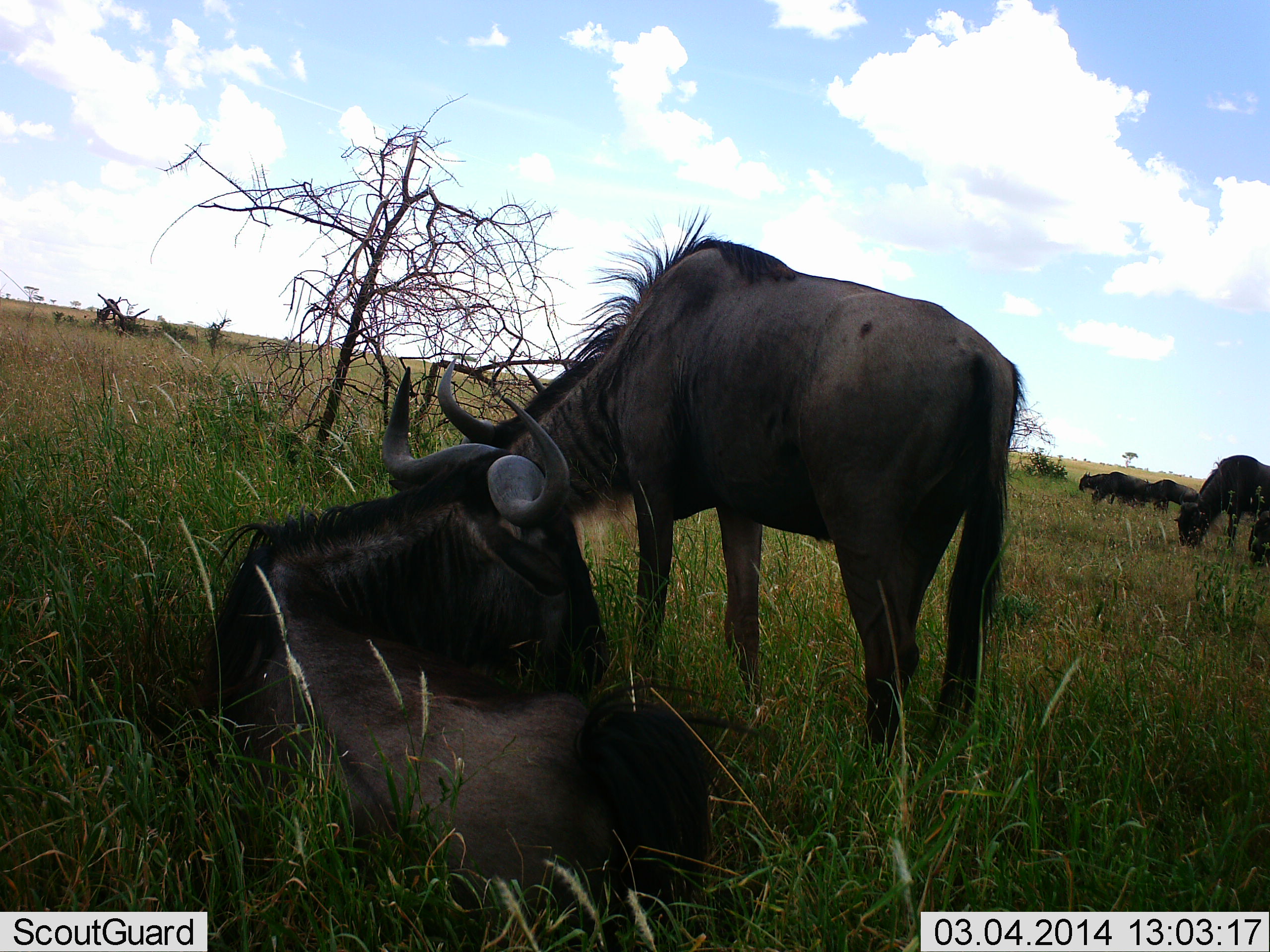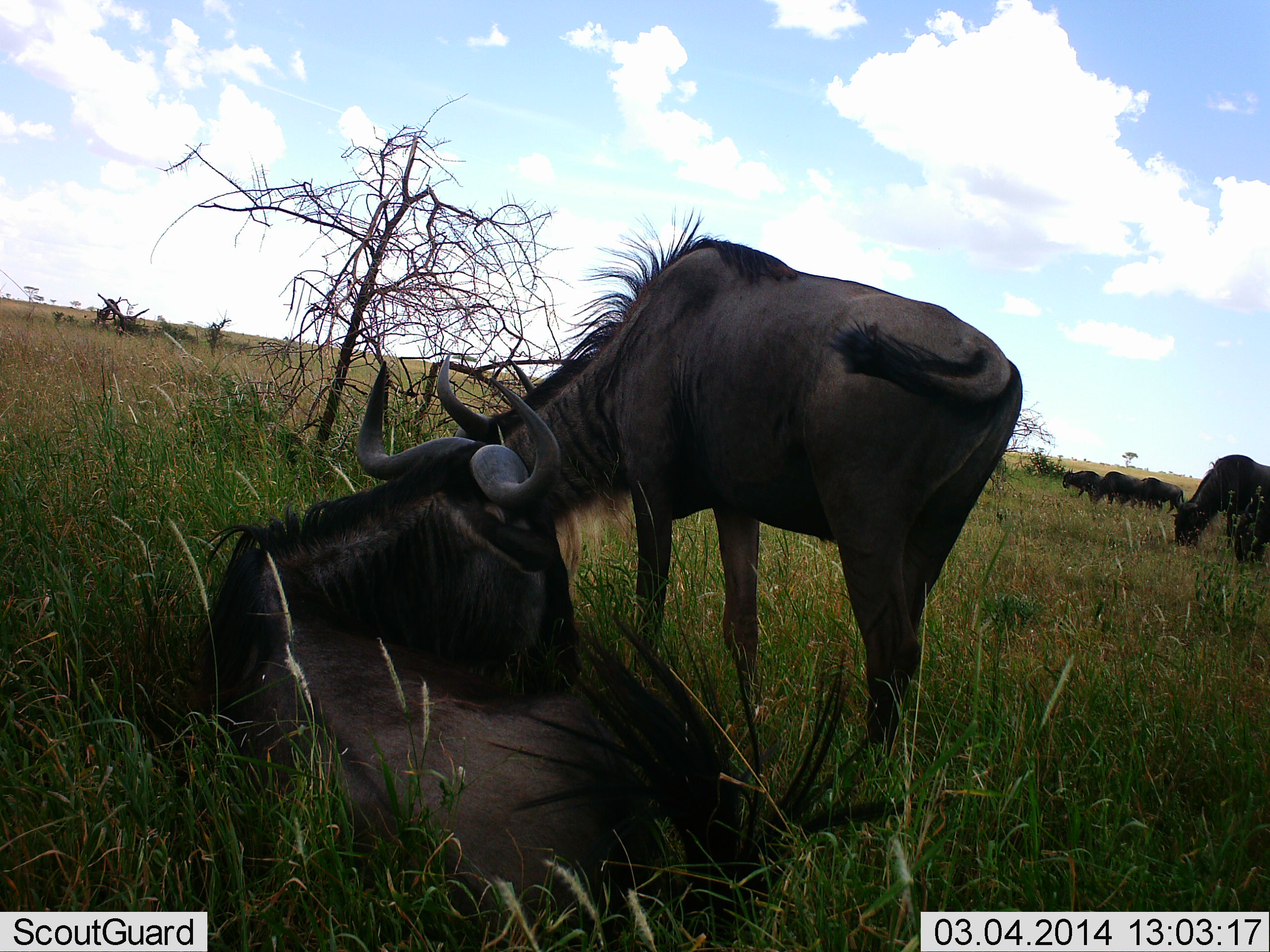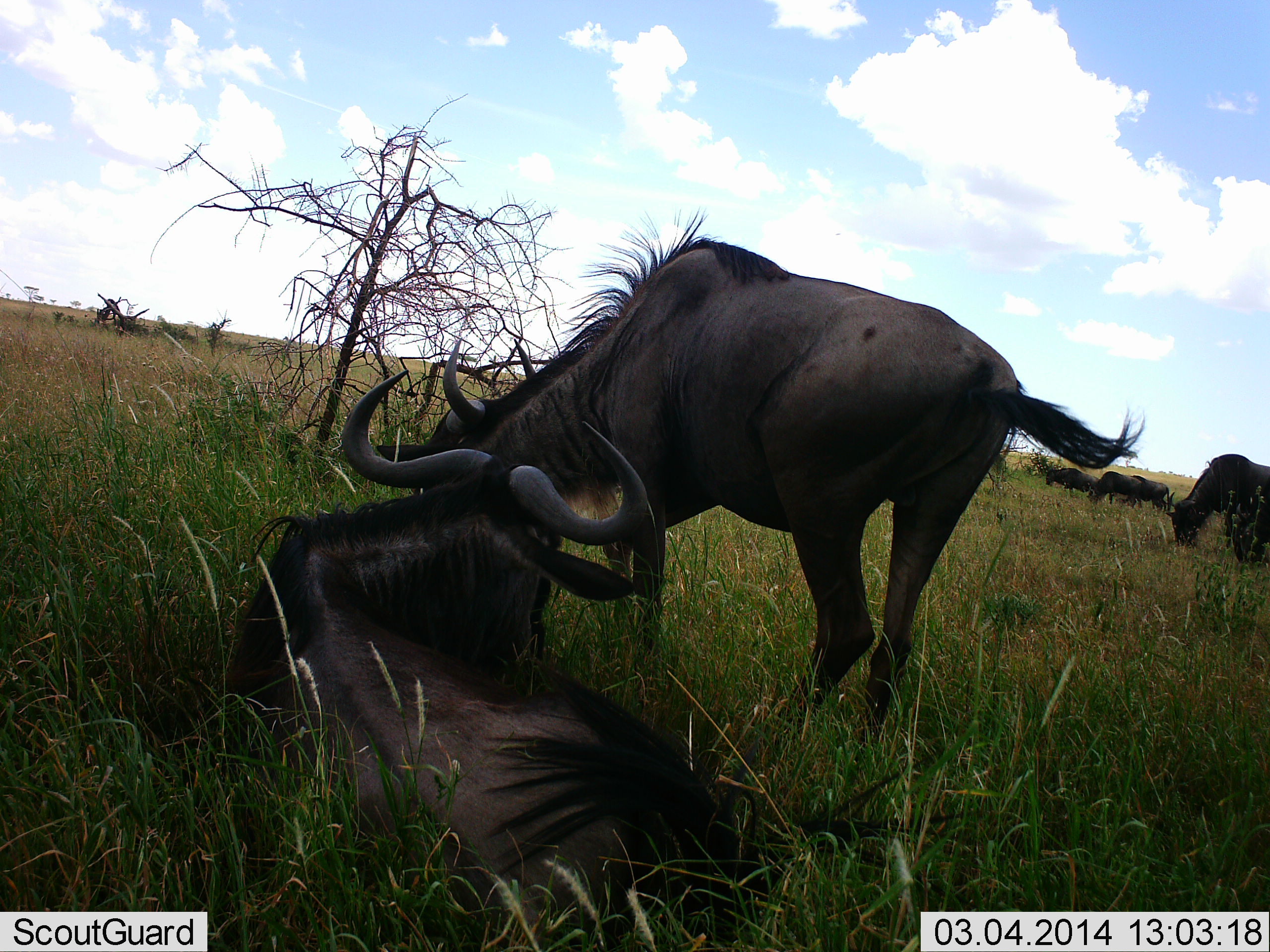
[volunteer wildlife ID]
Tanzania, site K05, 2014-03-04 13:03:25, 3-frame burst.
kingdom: Animalia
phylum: Chordata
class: Mammalia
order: Artiodactyla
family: Bovidae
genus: Connochaetes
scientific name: Connochaetes taurinus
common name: blue wildebeest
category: wildebeest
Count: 7.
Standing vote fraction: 50%.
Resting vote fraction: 100%.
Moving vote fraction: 10%.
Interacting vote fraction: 0%.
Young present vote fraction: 0%.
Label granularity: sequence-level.